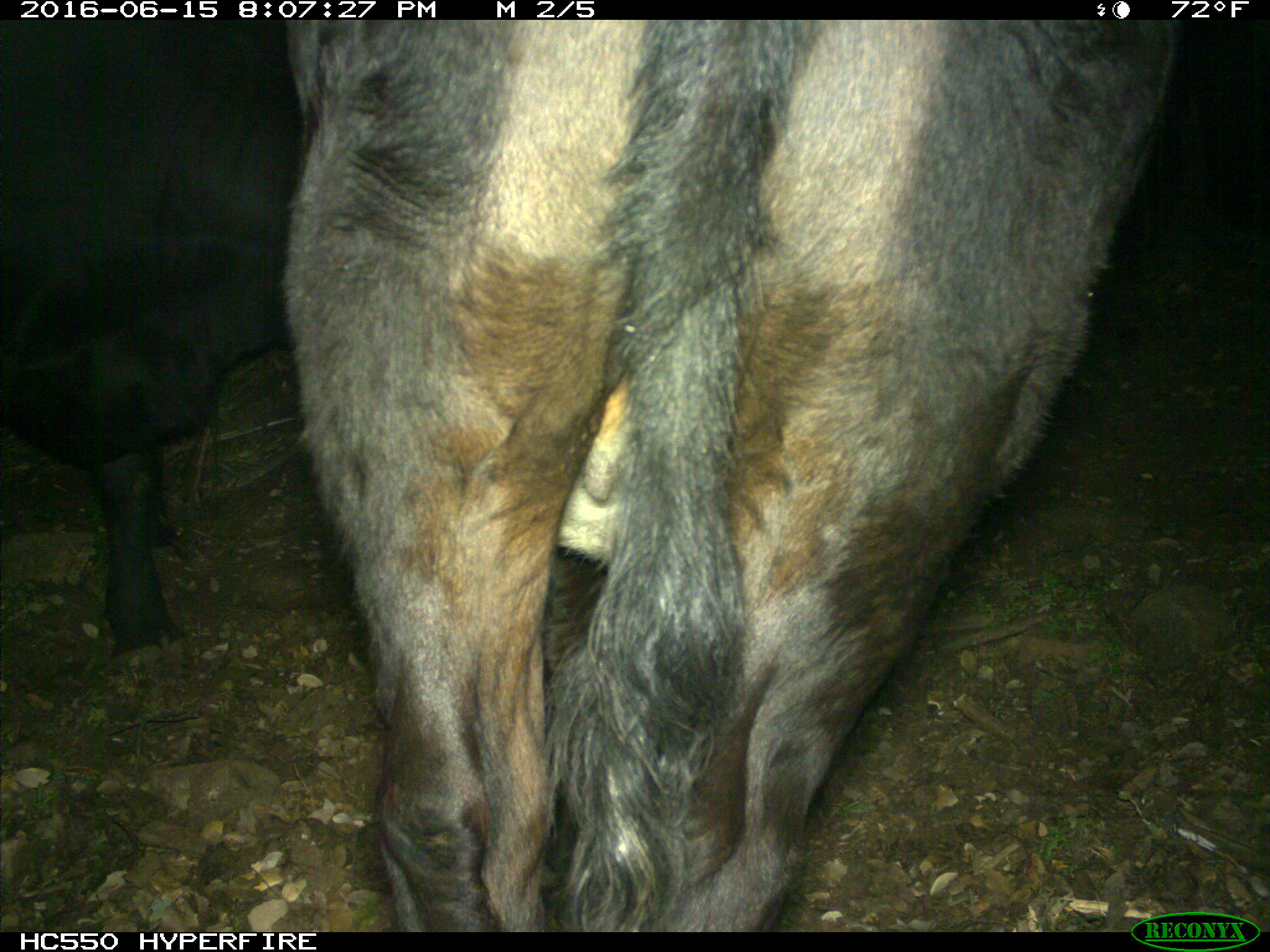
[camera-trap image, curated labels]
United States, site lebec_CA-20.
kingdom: Animalia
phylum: Chordata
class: Mammalia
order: Artiodactyla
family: Bovidae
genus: Bos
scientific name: Bos taurus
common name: domestic cow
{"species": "Bos taurus (domestic cow)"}